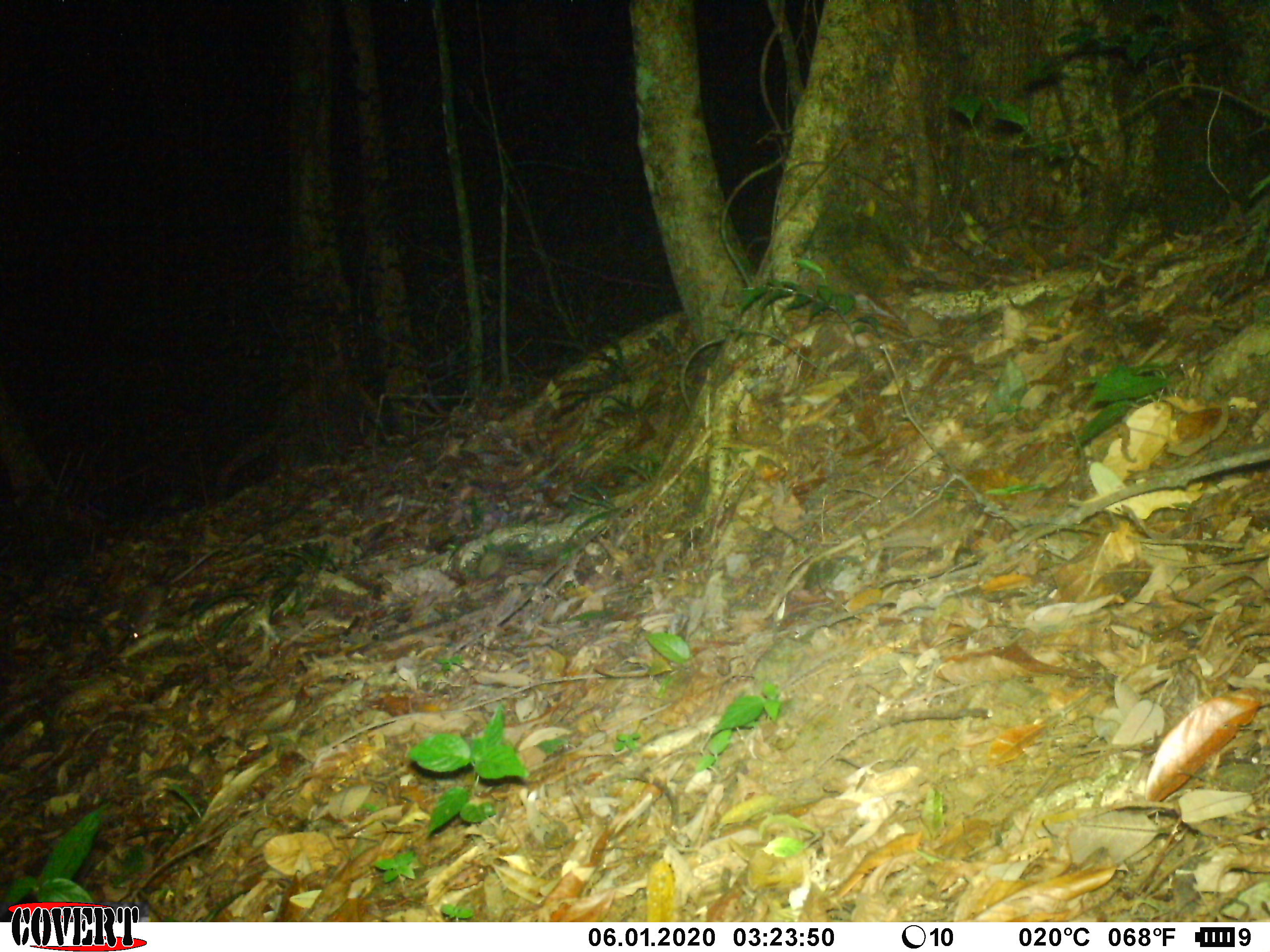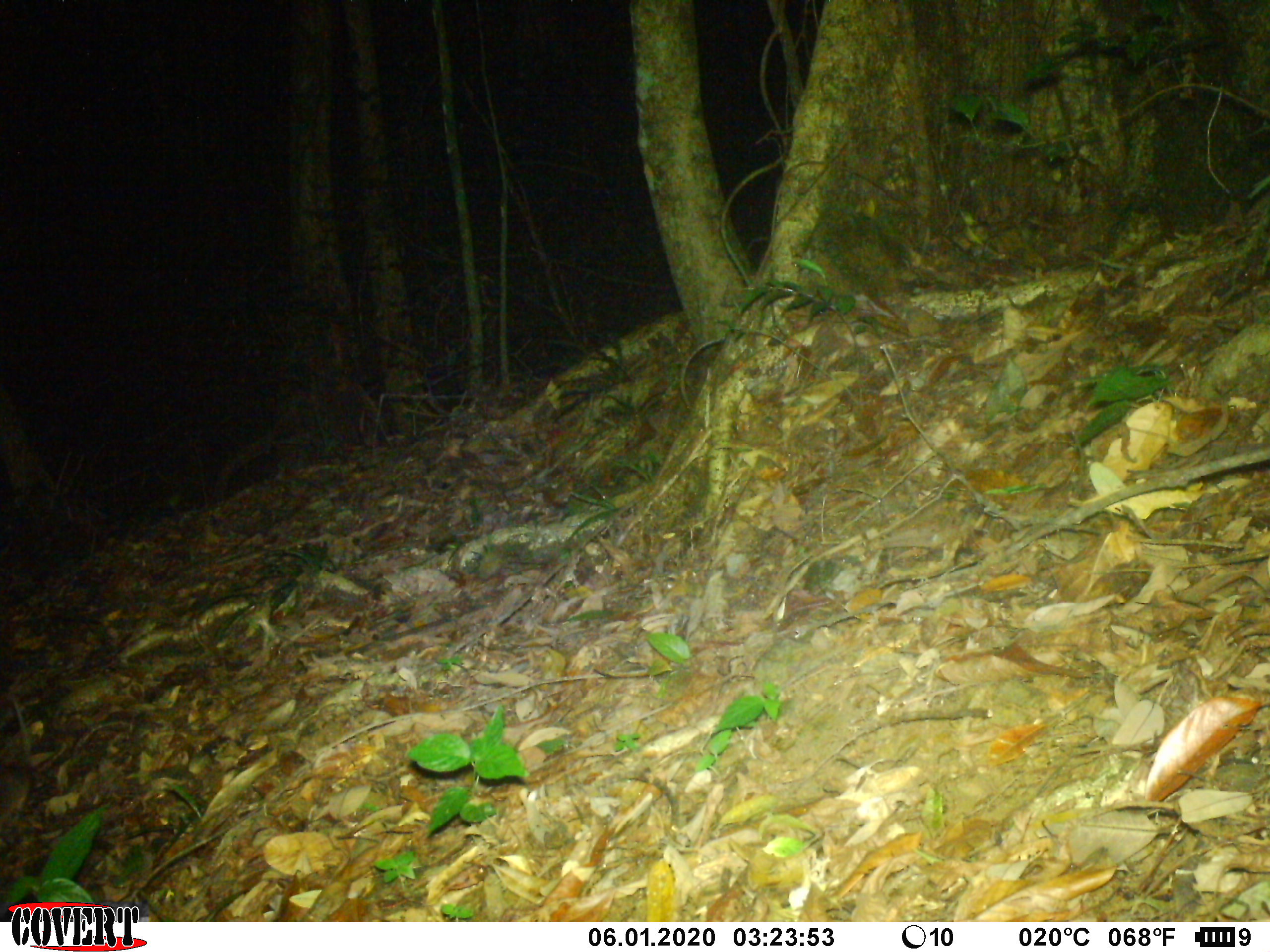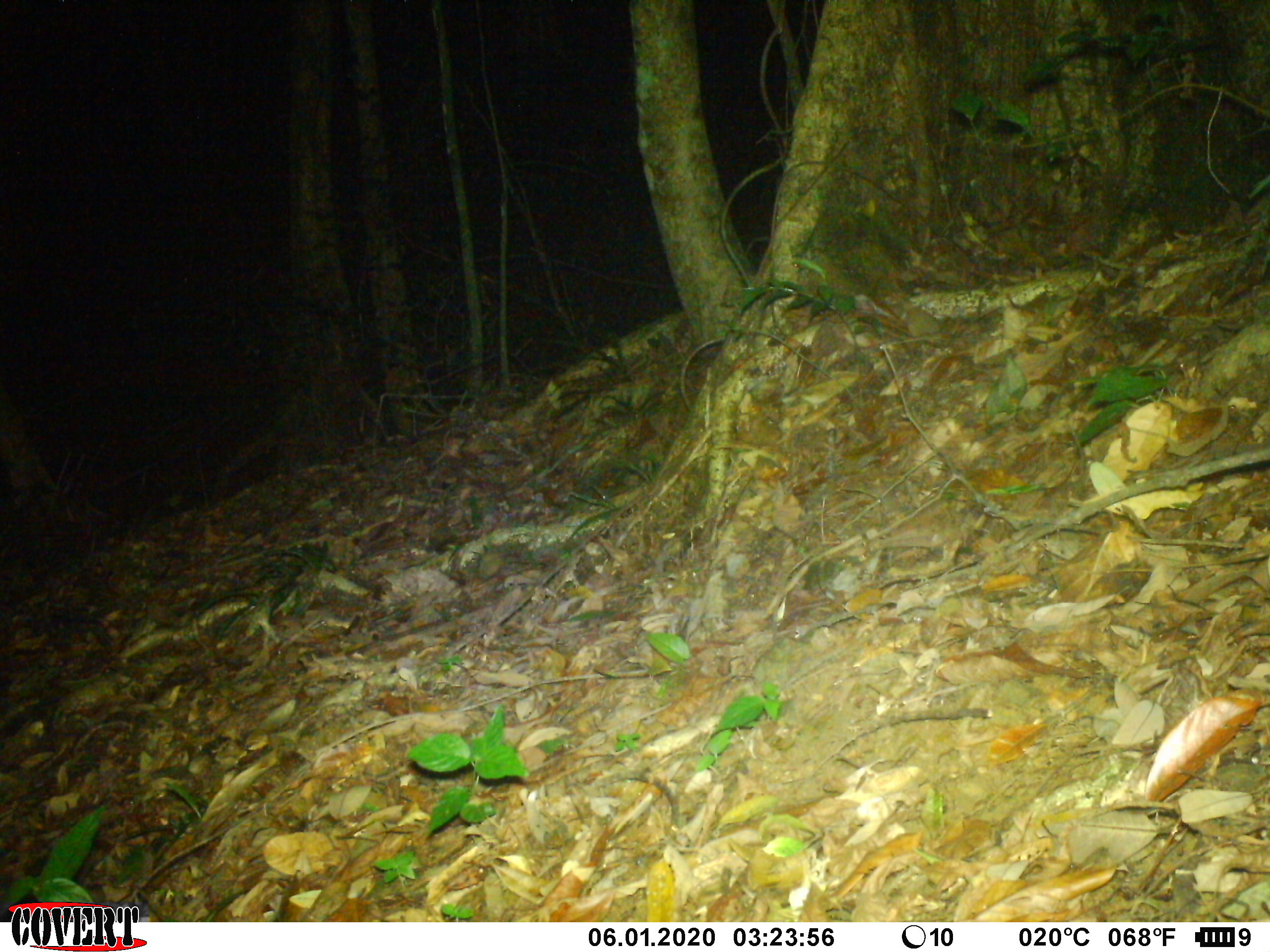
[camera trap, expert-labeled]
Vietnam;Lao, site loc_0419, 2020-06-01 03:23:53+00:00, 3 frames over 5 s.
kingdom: Animalia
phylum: Chordata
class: Mammalia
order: Rodentia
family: Muridae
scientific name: Muridae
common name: old-world mice and rats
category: unidentified murid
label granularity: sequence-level